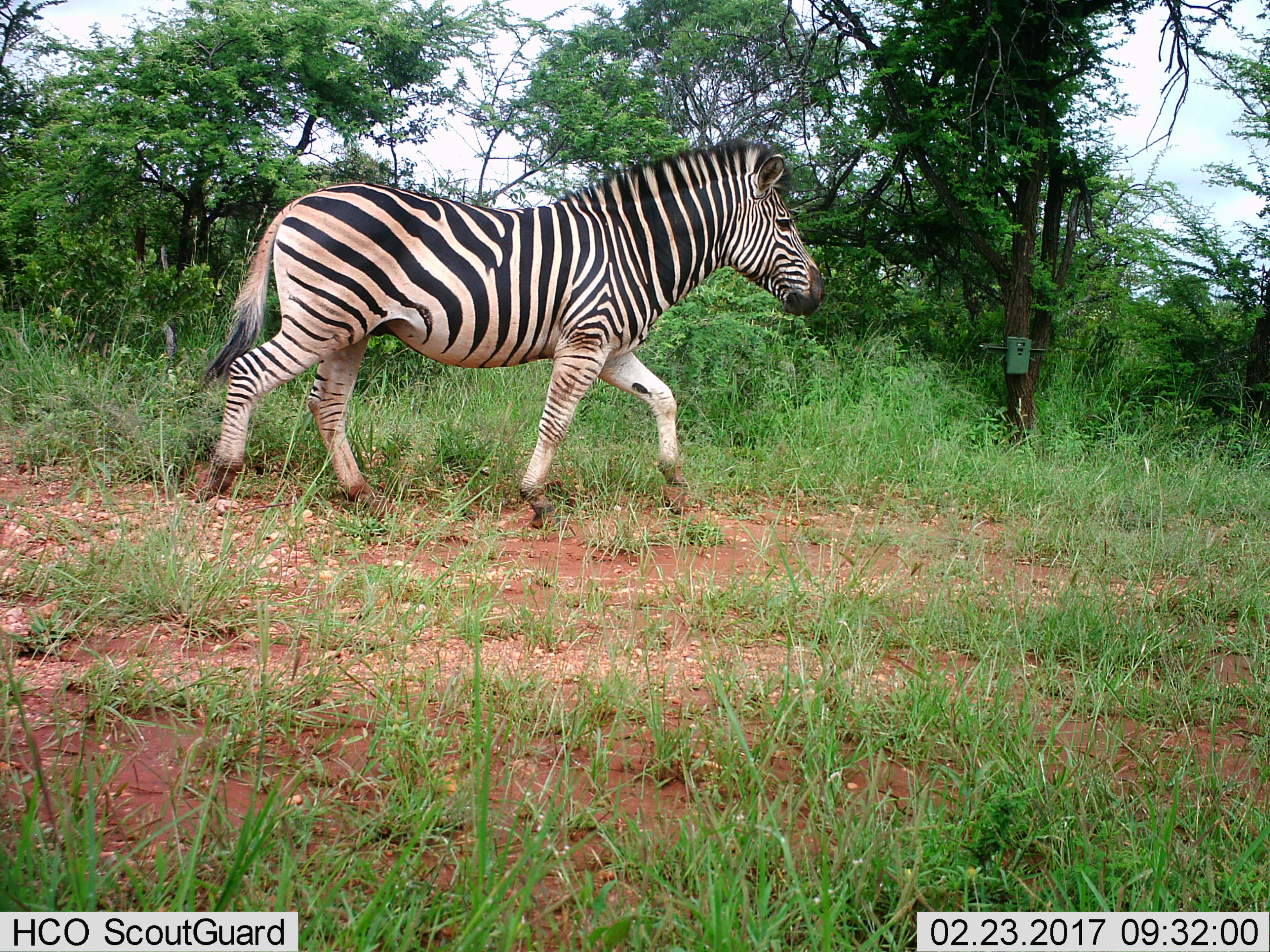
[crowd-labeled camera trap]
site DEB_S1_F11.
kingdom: Animalia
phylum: Chordata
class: Mammalia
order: Perissodactyla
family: Equidae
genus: Equus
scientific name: Equus quagga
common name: plains zebra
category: zebraplains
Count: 1.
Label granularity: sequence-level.